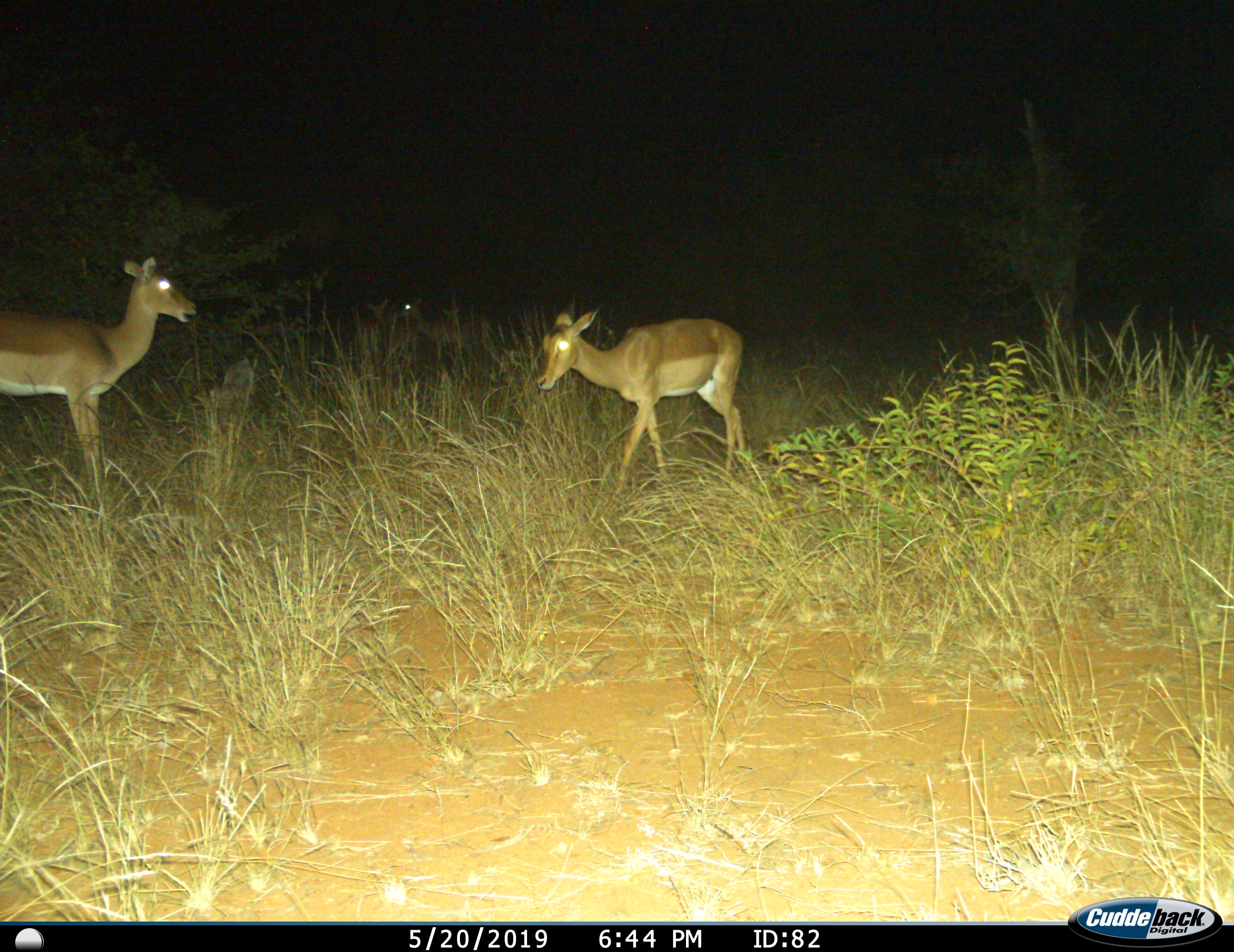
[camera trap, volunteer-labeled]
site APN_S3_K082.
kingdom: Animalia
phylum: Chordata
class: Mammalia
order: Artiodactyla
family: Bovidae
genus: Aepyceros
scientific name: Aepyceros melampus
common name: impala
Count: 3.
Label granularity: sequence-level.